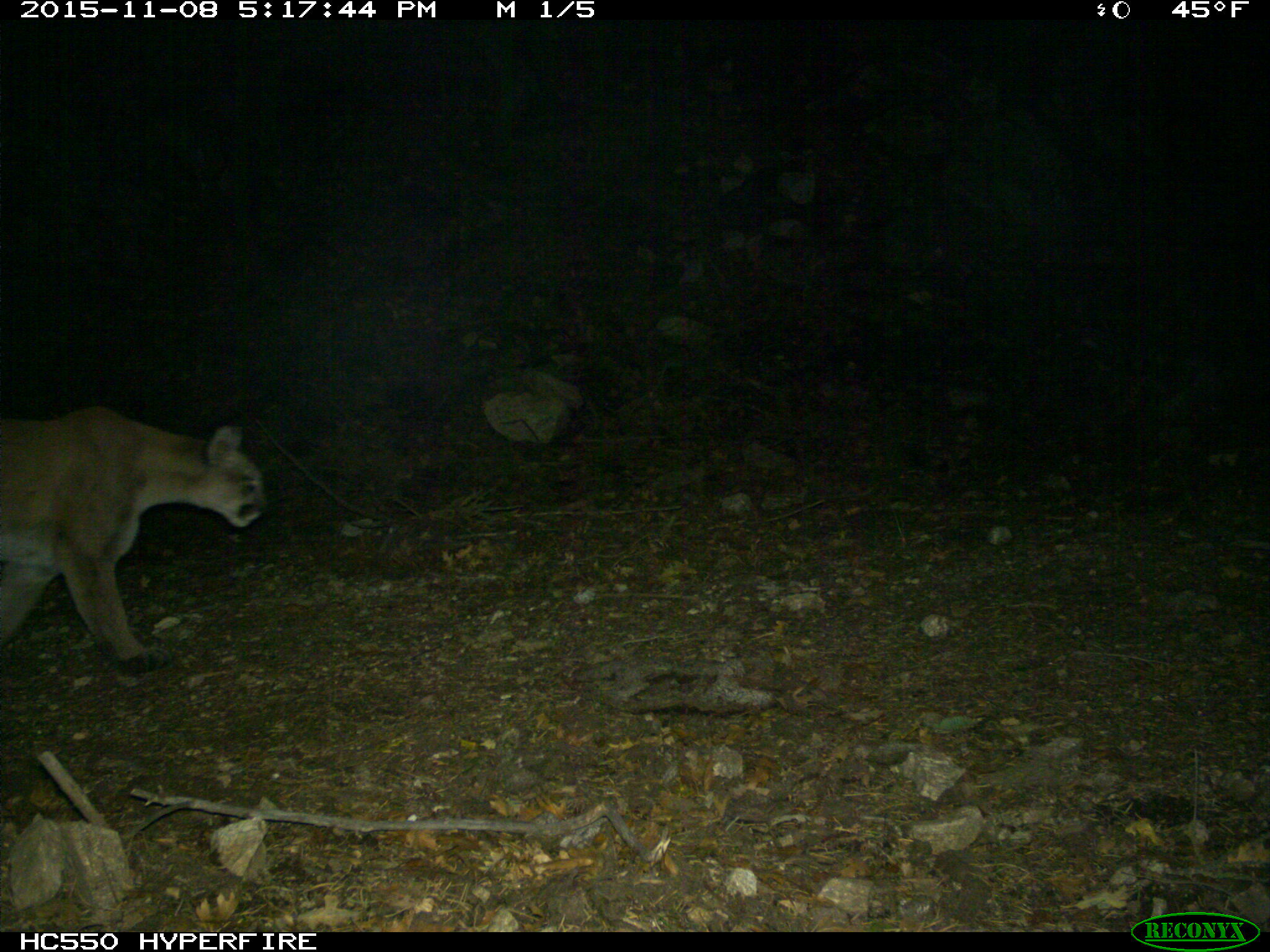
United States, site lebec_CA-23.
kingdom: Animalia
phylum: Chordata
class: Mammalia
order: Carnivora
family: Felidae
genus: Puma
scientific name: Puma concolor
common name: mountain lion